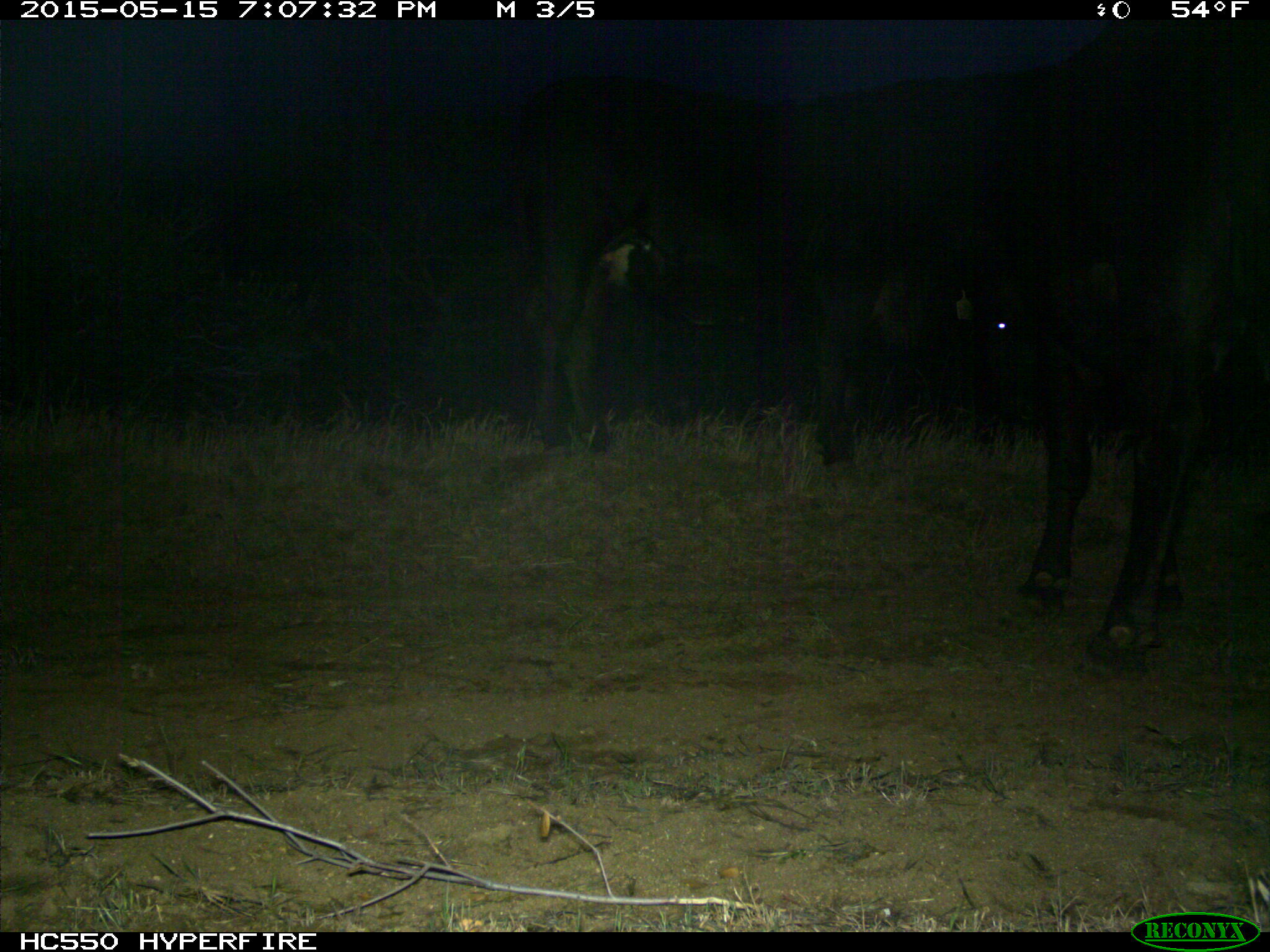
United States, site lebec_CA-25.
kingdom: Animalia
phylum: Chordata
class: Mammalia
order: Artiodactyla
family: Bovidae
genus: Bos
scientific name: Bos taurus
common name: domestic cow